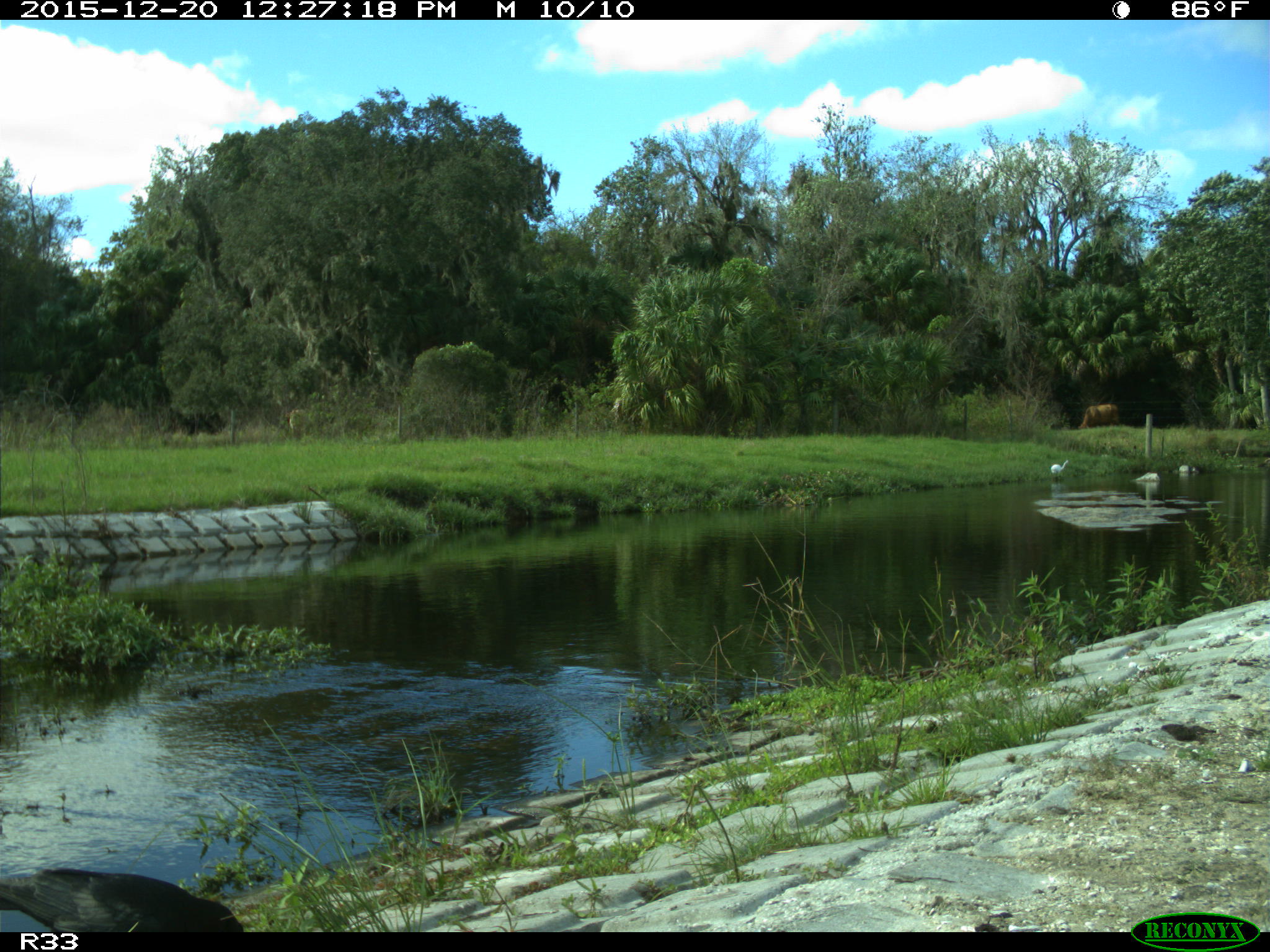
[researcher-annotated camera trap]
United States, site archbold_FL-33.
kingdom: Animalia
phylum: Chordata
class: Aves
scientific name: Aves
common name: birds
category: unidentified bird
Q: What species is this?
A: Unidentified bird (birds) (Aves).